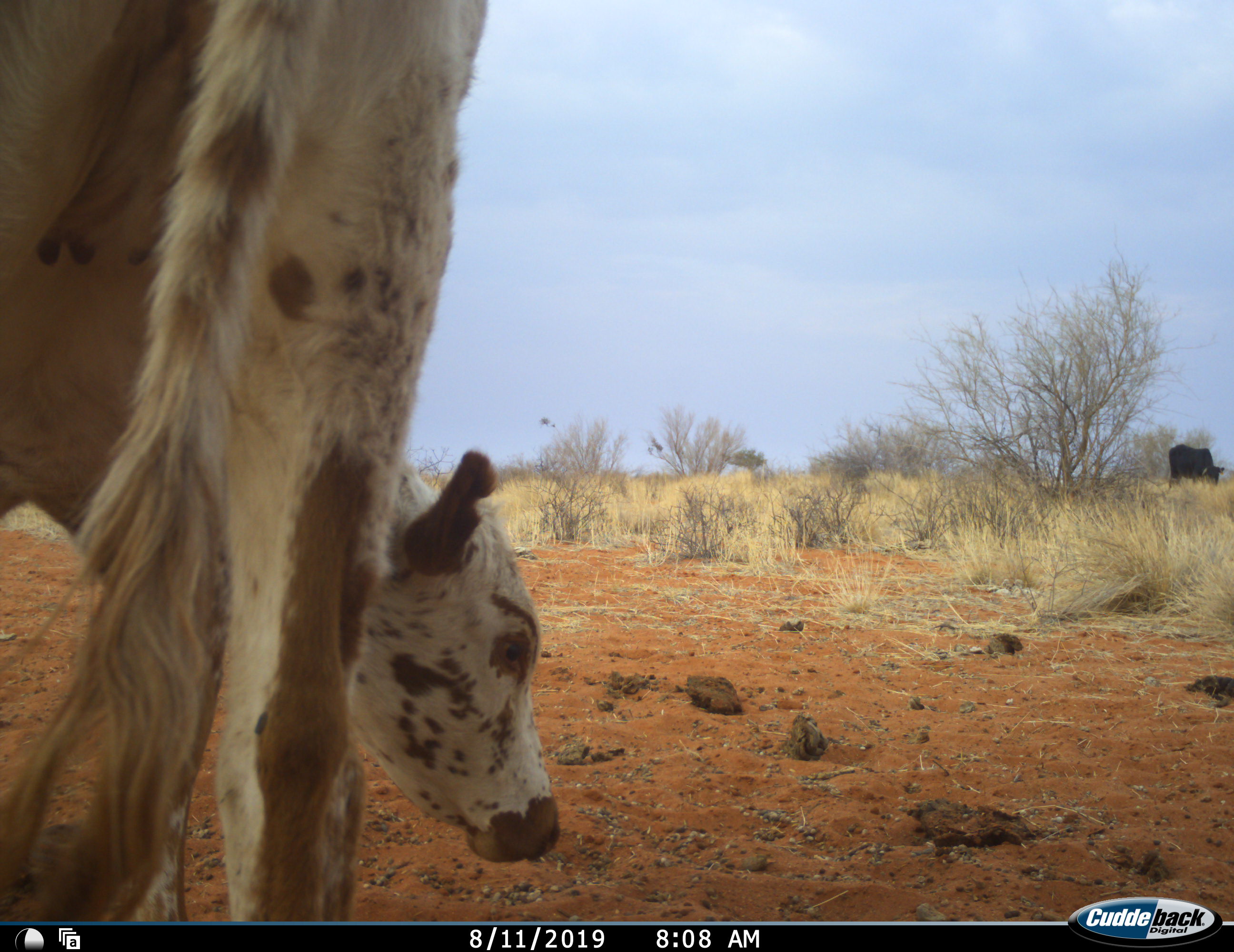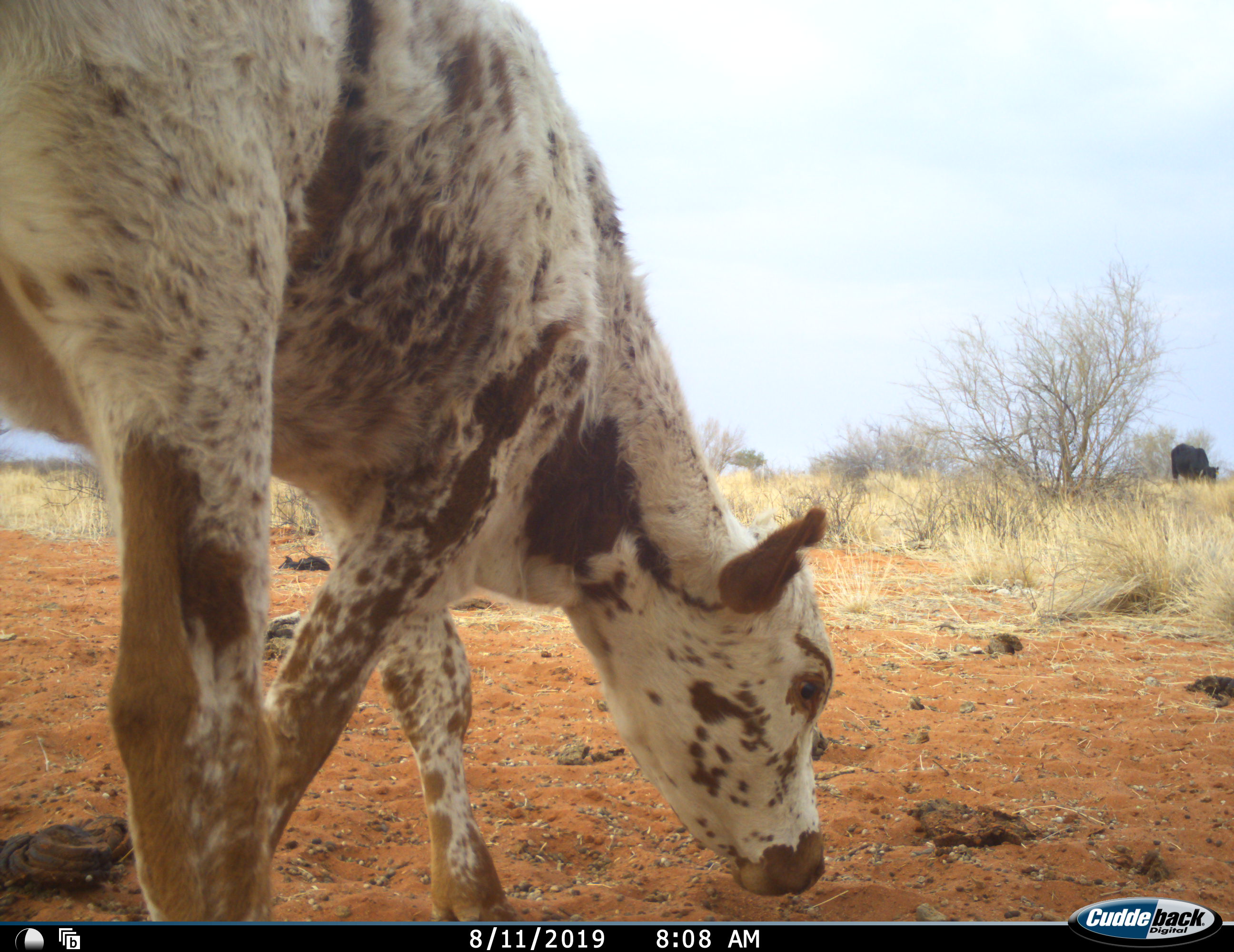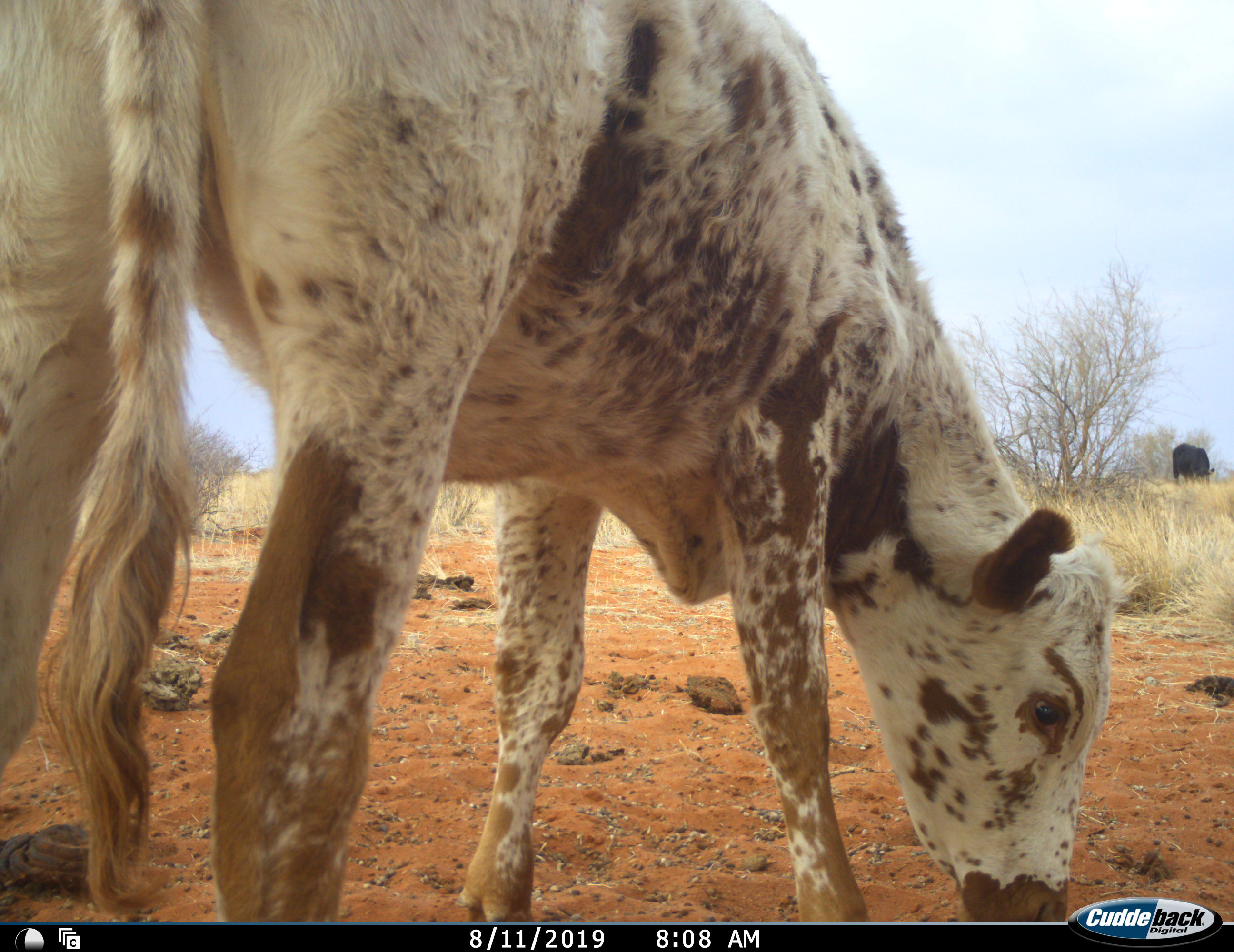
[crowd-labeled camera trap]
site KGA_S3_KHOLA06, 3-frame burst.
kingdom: Animalia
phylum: Chordata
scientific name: Vertebrata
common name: domestic animal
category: domesticanimal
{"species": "domesticanimal (domestic animal) (Vertebrata)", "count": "2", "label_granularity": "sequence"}